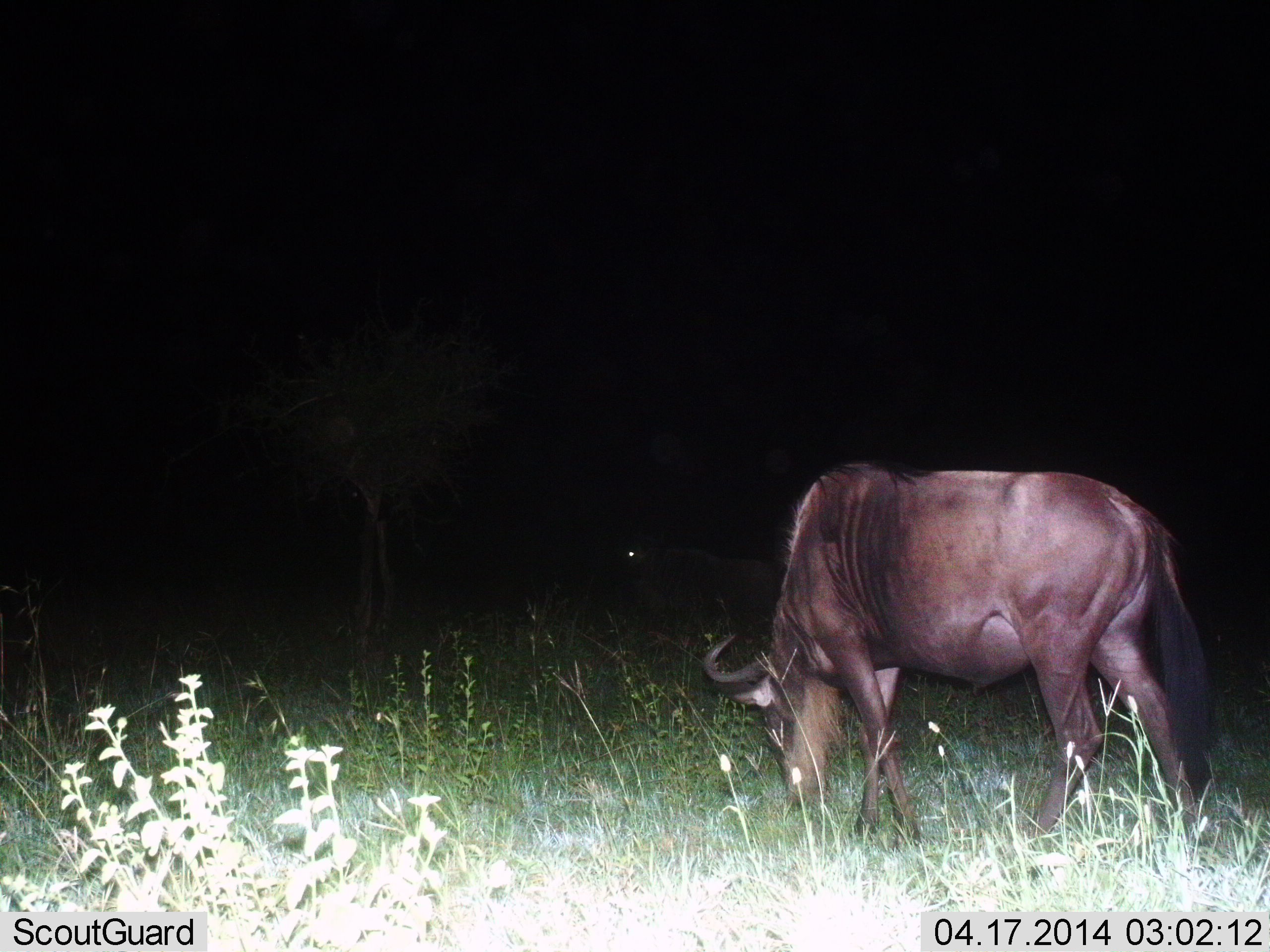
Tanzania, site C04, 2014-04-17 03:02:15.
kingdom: Animalia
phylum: Chordata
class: Mammalia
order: Artiodactyla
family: Bovidae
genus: Connochaetes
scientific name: Connochaetes taurinus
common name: blue wildebeest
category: wildebeest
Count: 1.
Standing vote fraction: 20%.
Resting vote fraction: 10%.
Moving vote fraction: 0%.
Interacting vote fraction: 0%.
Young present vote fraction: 0%.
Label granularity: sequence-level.